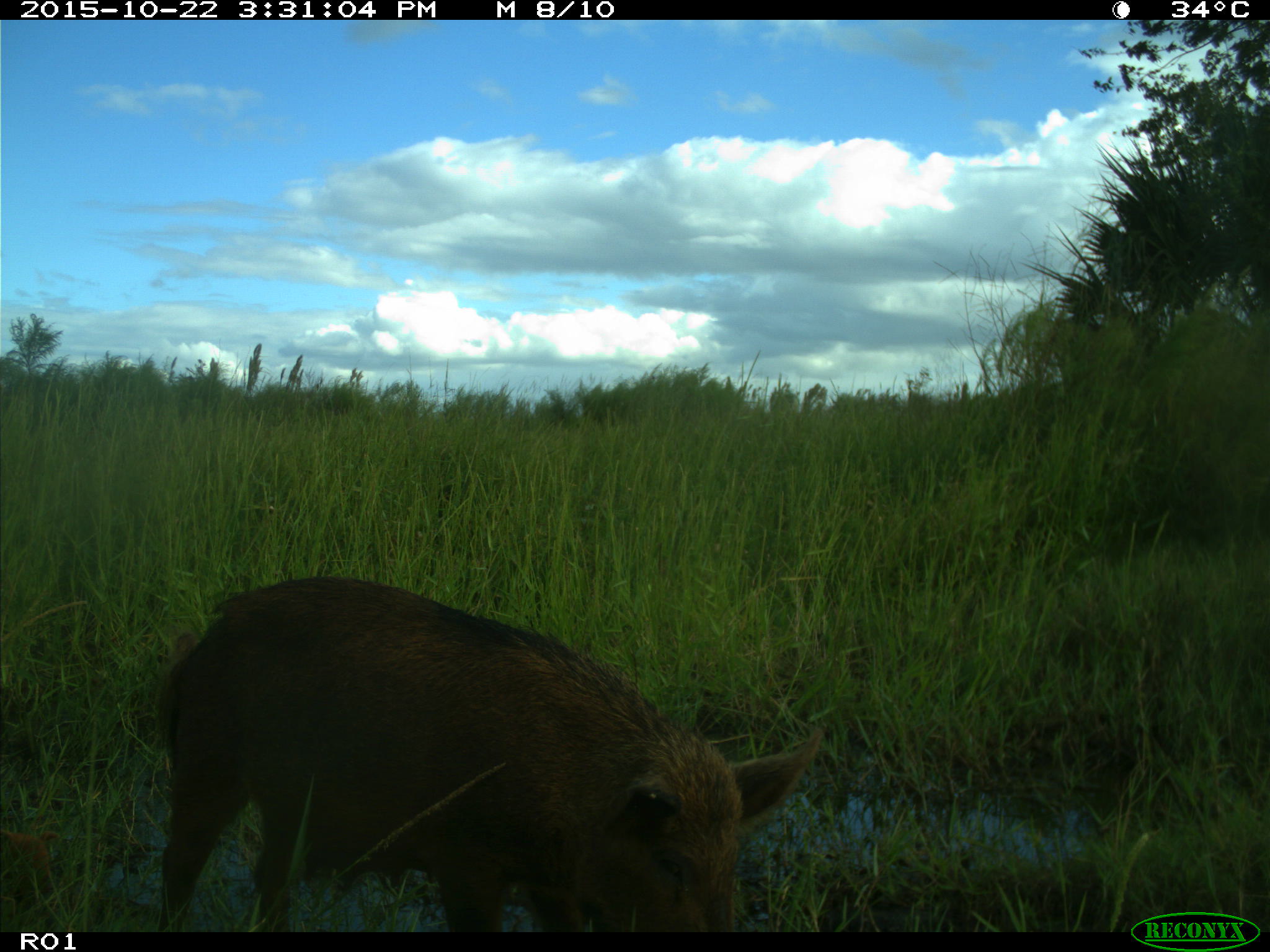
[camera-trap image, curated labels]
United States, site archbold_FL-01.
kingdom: Animalia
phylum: Chordata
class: Mammalia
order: Artiodactyla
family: Suidae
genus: Sus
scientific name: Sus scrofa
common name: wild boar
Sus scrofa (wild boar).